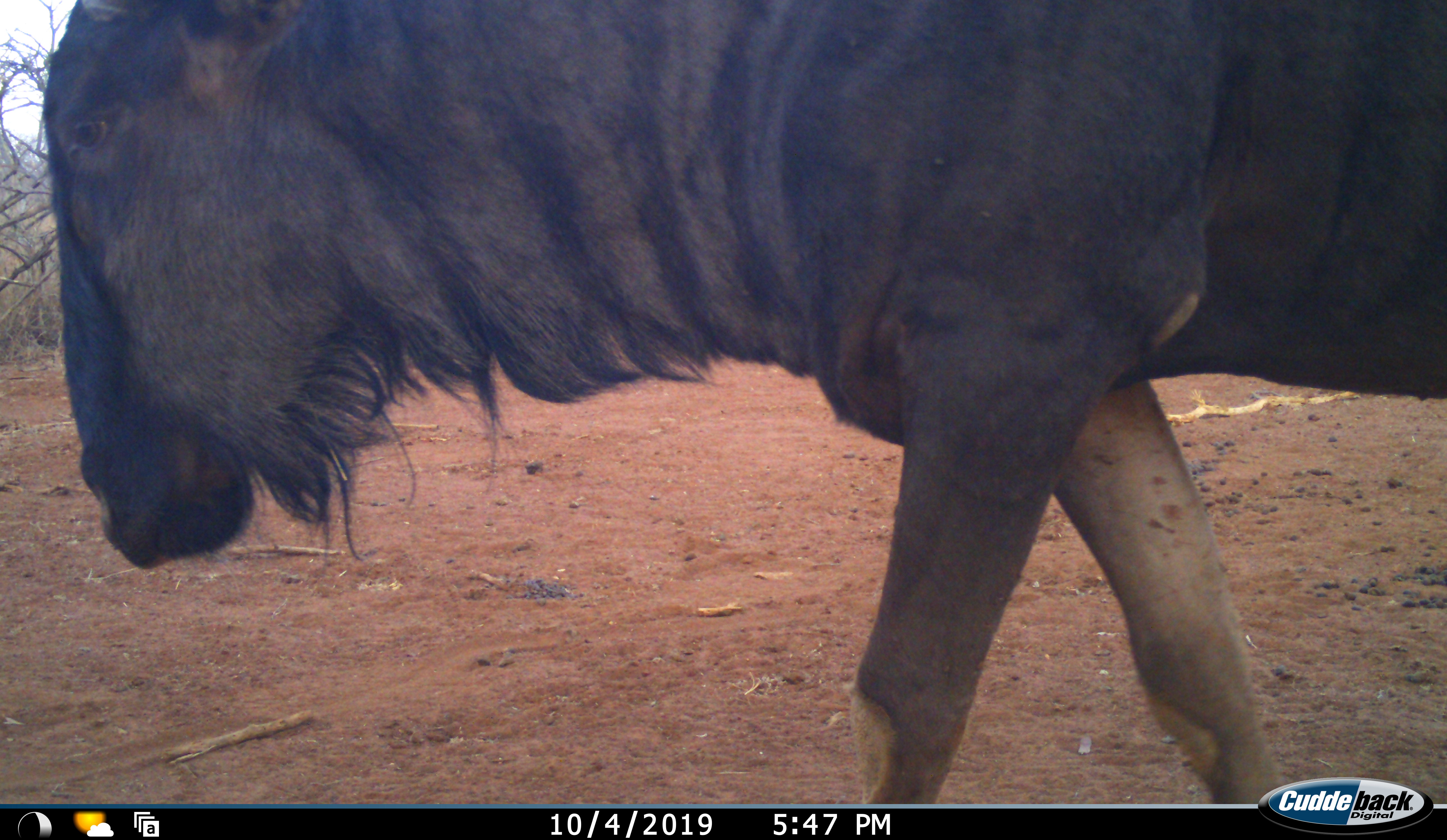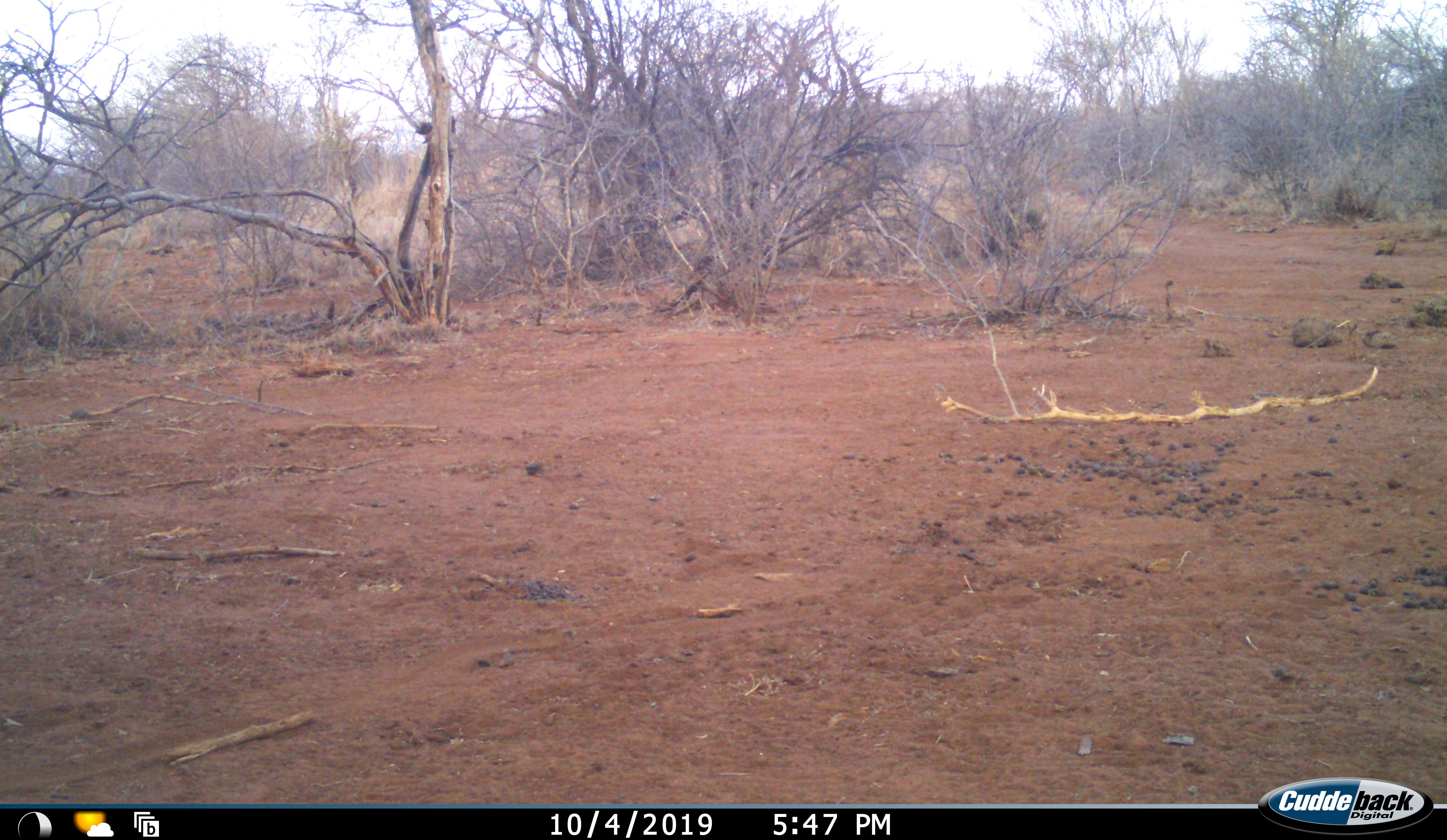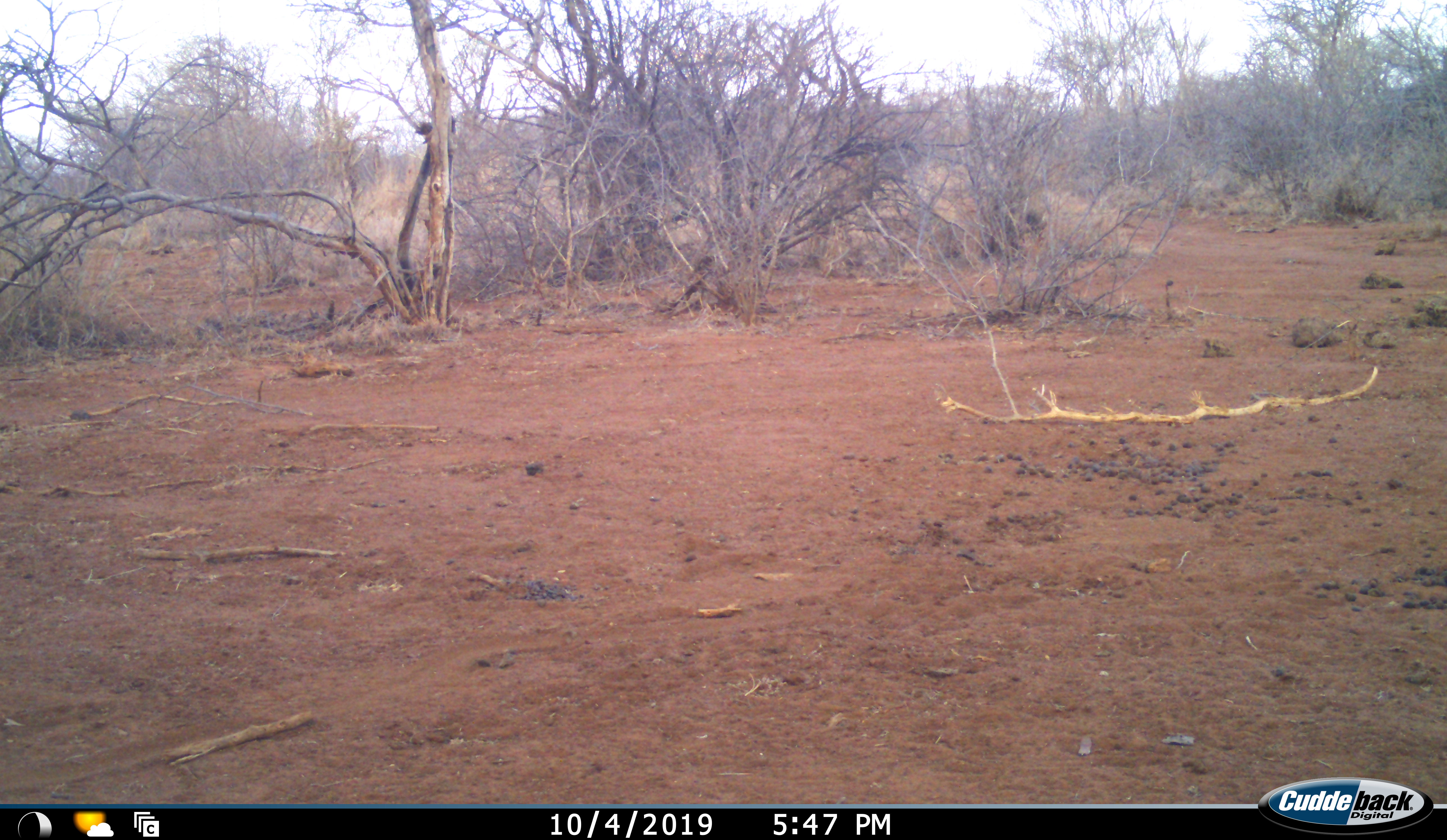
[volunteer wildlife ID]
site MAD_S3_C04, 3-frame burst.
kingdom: Animalia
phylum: Chordata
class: Mammalia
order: Artiodactyla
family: Bovidae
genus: Connochaetes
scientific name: Connochaetes taurinus taurinus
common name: blue wildebeest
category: wildebeestblue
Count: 1.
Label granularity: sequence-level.